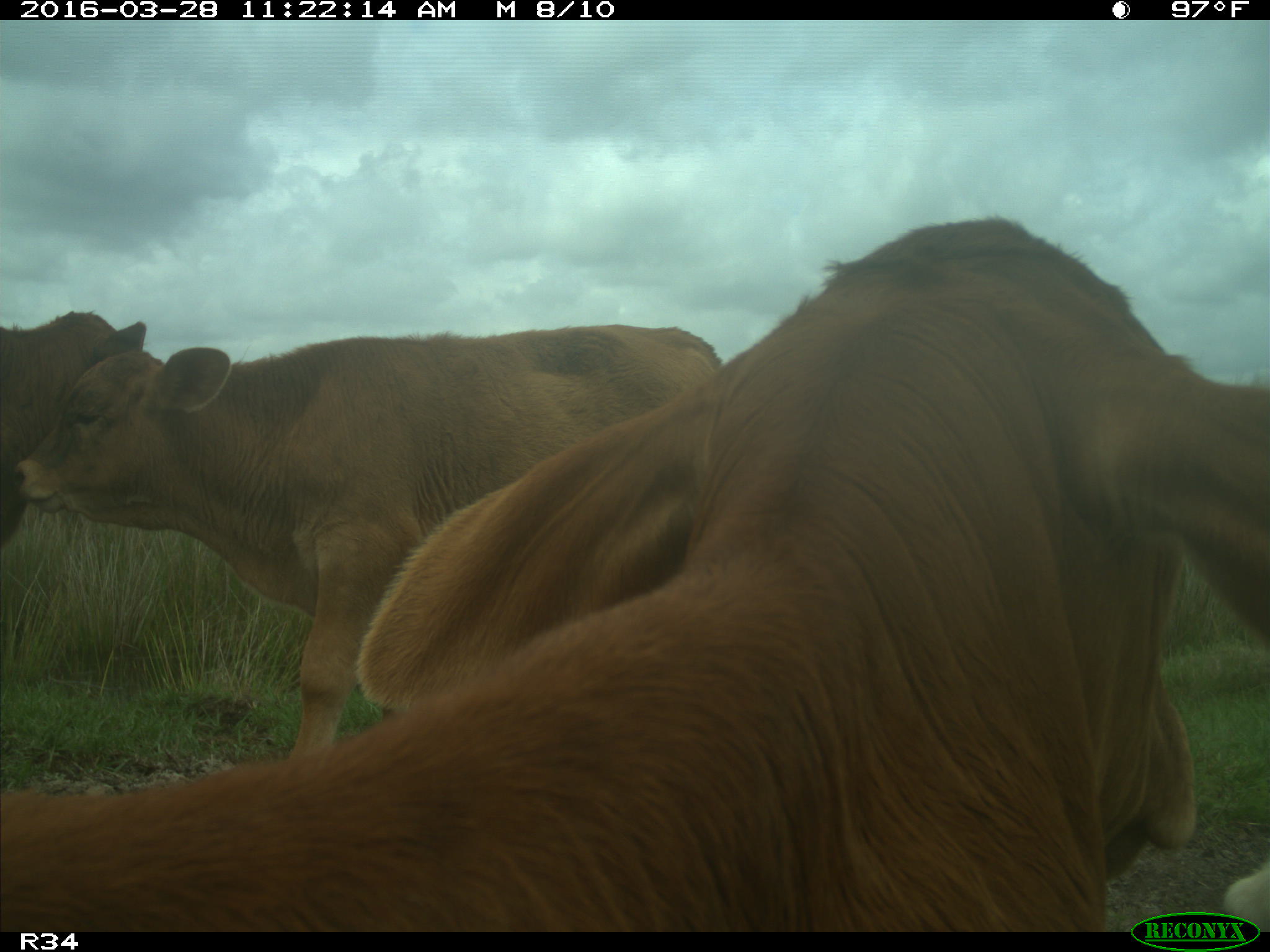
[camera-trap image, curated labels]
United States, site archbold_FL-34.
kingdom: Animalia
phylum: Chordata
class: Mammalia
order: Artiodactyla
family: Bovidae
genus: Bos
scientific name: Bos taurus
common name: domestic cow